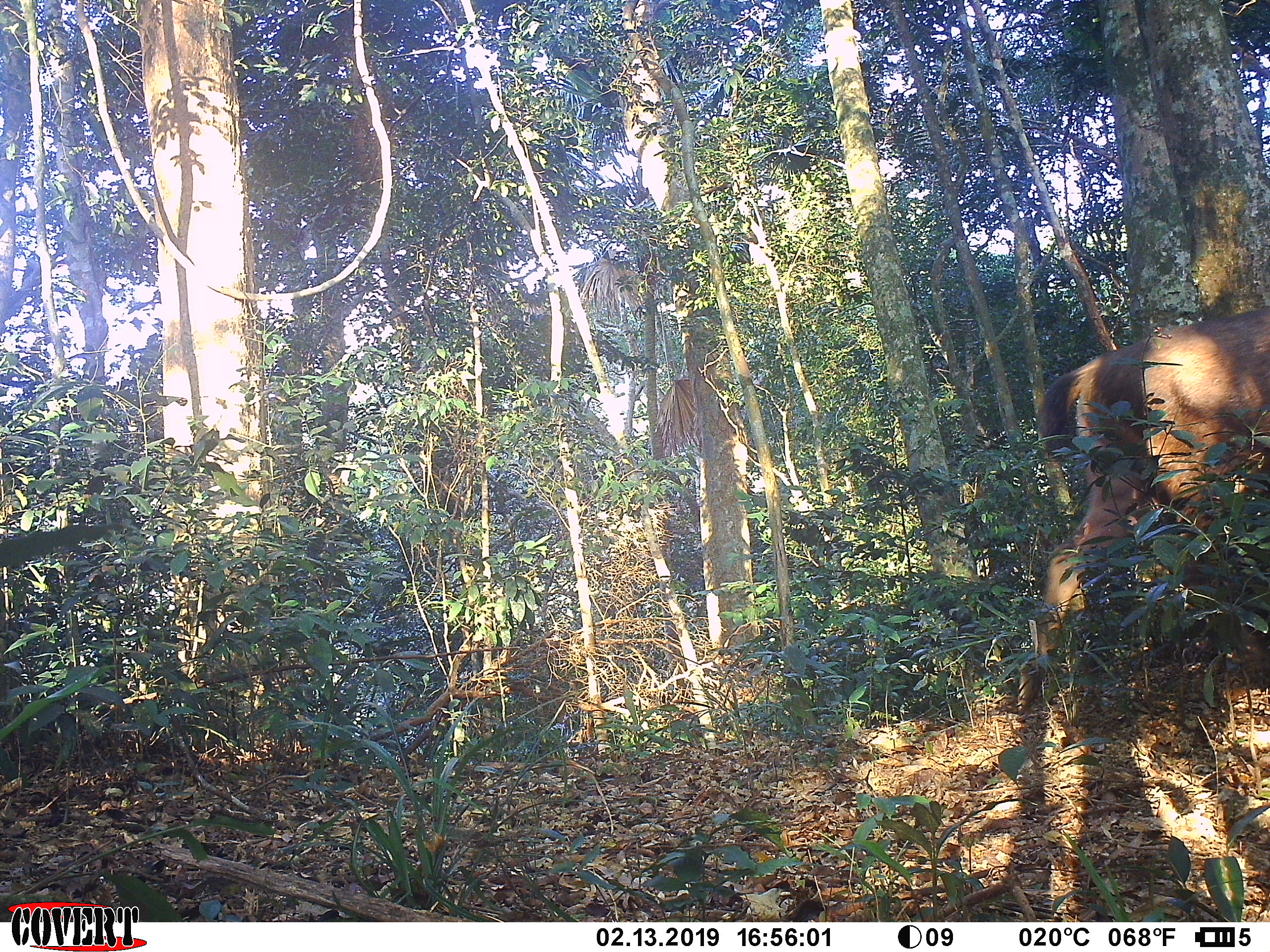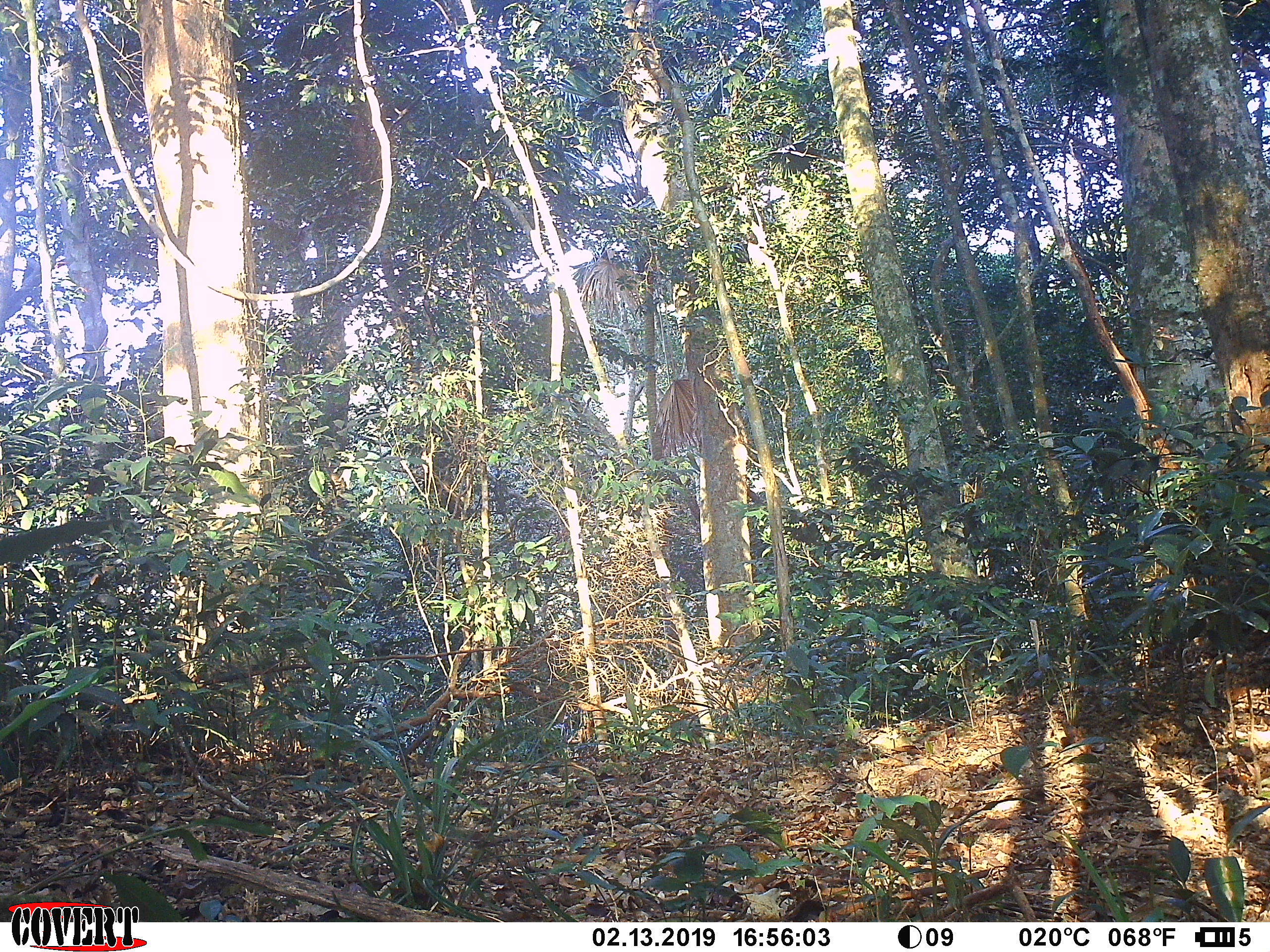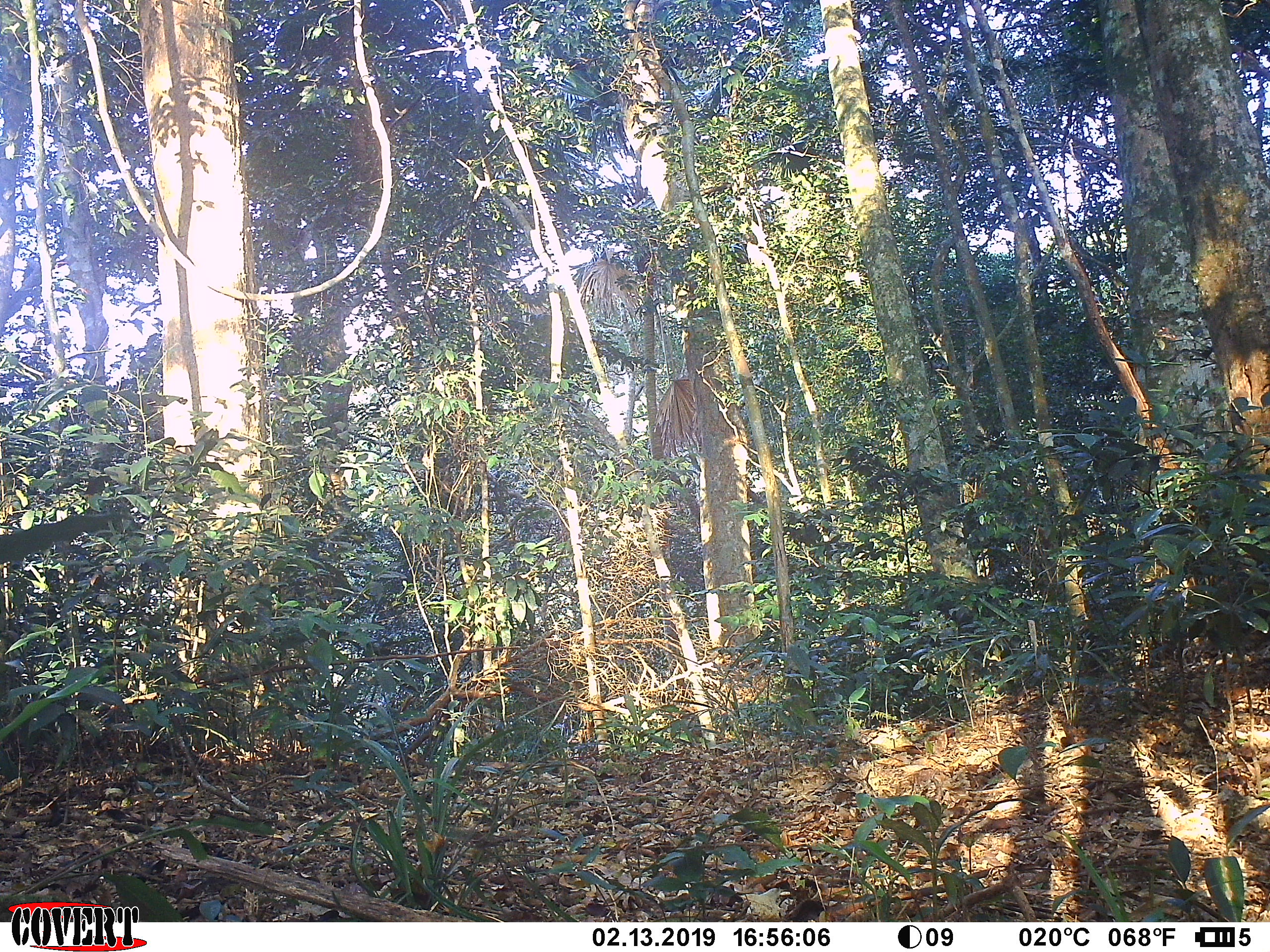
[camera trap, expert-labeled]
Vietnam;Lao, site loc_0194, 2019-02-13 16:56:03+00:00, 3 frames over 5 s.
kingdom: Animalia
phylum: Chordata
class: Mammalia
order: Artiodactyla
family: Cervidae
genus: Rusa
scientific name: Rusa unicolor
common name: sambar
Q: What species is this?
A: Sambar (Rusa unicolor).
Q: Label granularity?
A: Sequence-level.